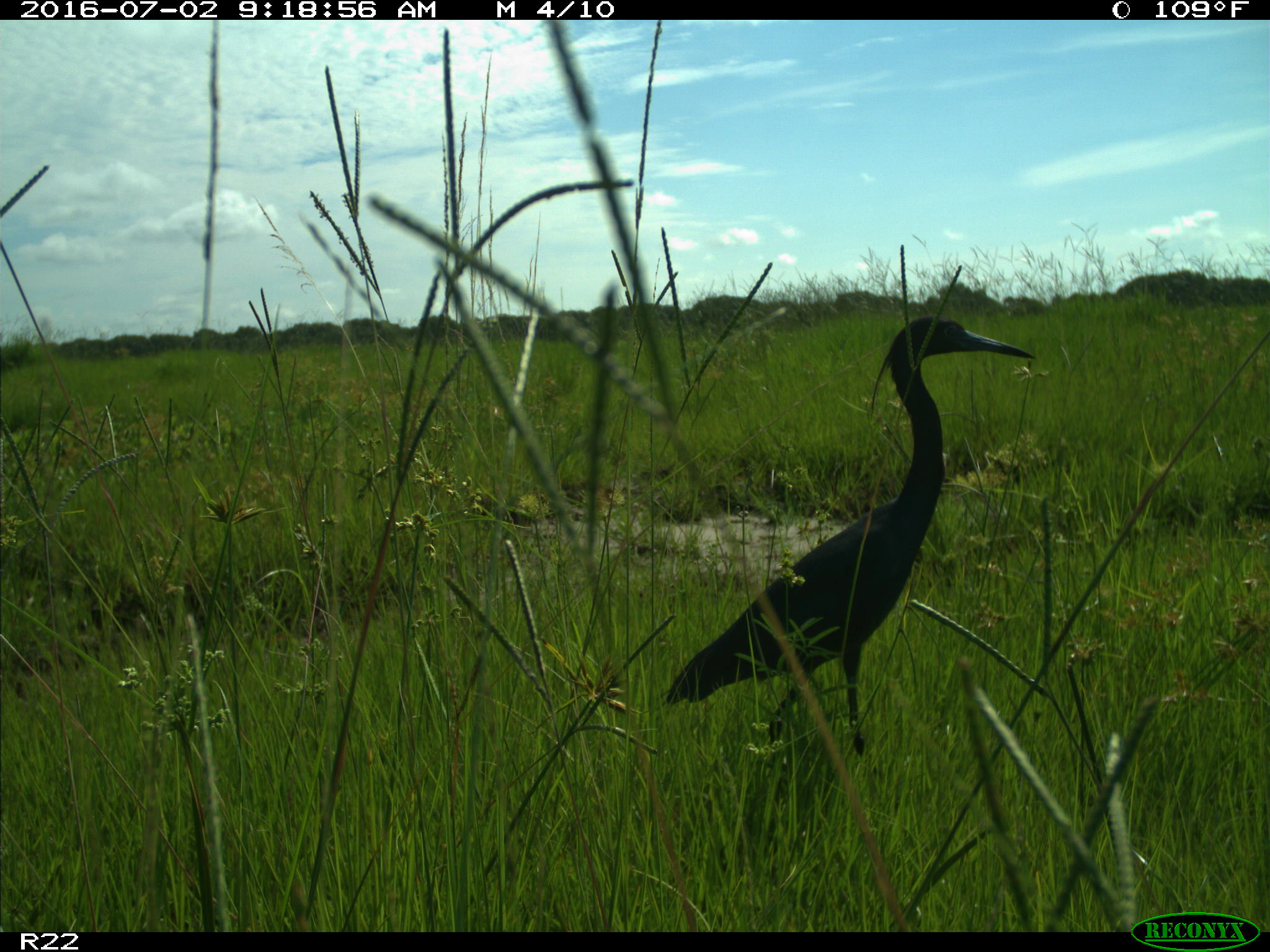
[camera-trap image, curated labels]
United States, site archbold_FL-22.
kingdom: Animalia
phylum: Chordata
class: Aves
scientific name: Aves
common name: birds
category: unidentified bird